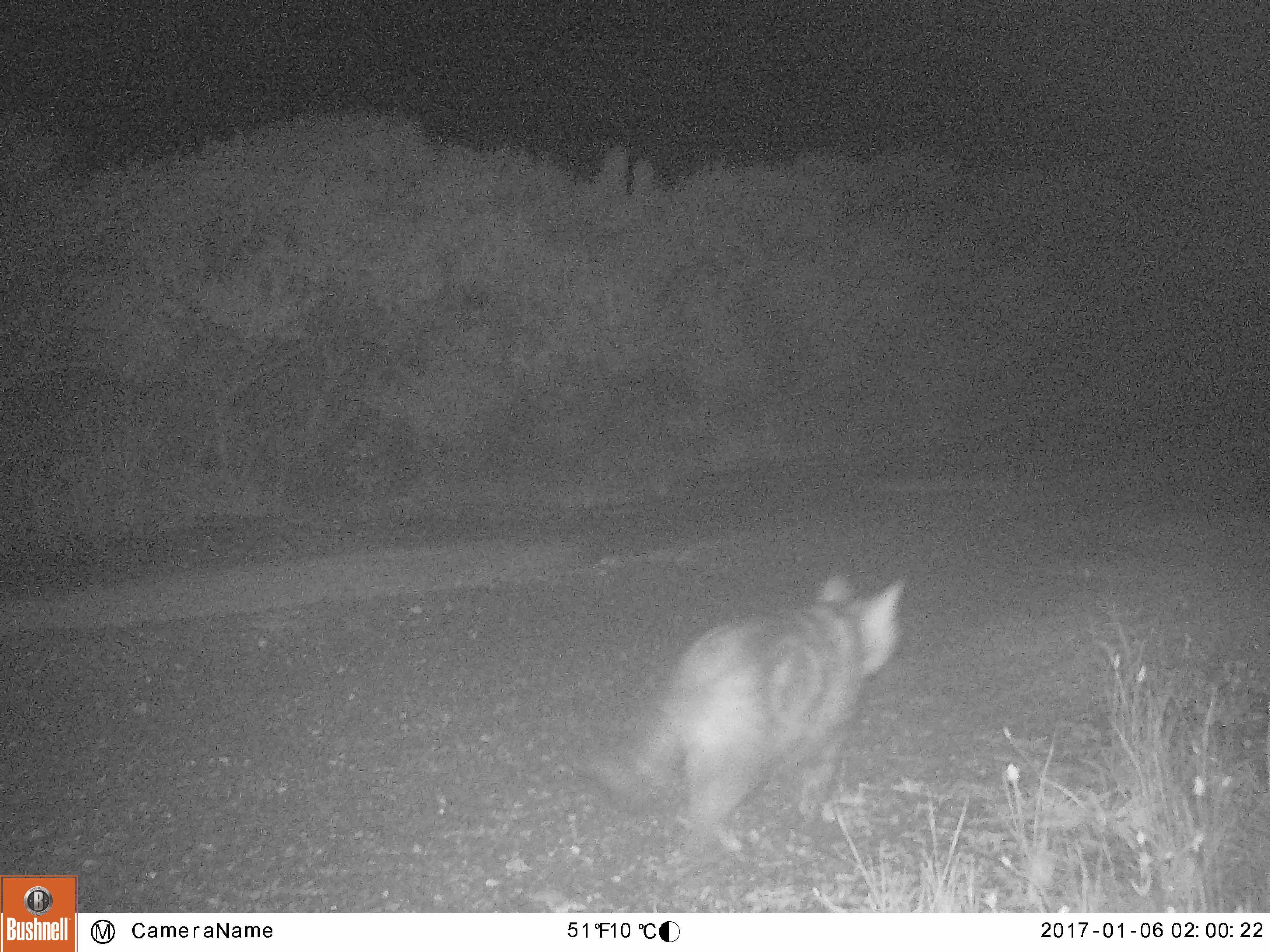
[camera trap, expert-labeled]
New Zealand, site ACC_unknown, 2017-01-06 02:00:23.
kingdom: Animalia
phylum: Chordata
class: Mammalia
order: Carnivora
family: Felidae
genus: Felis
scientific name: Felis catus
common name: domestic cat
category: cat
Cat (domestic cat) (Felis catus).